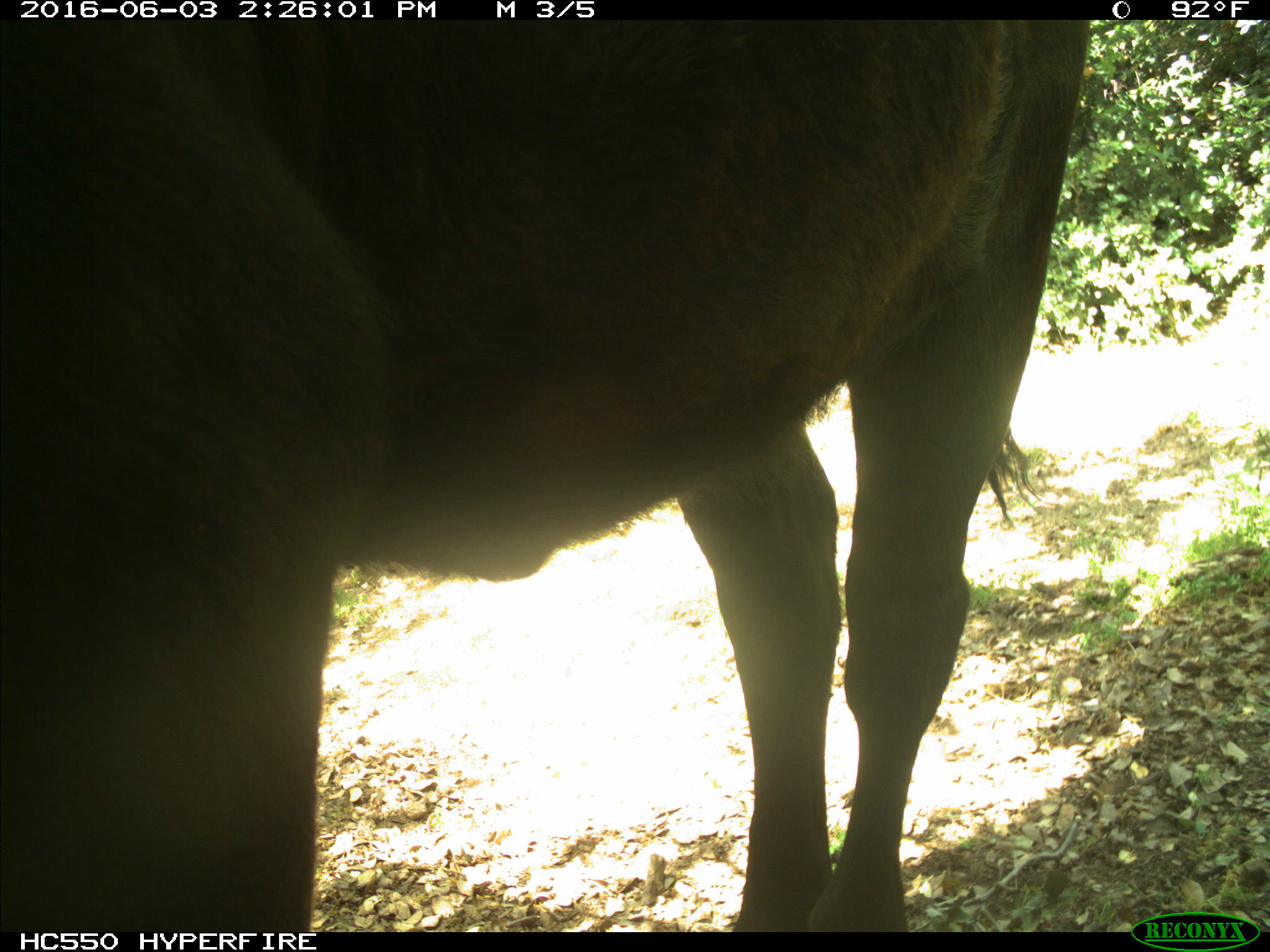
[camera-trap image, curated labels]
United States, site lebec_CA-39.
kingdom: Animalia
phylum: Chordata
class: Mammalia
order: Artiodactyla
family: Bovidae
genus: Bos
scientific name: Bos taurus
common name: domestic cow